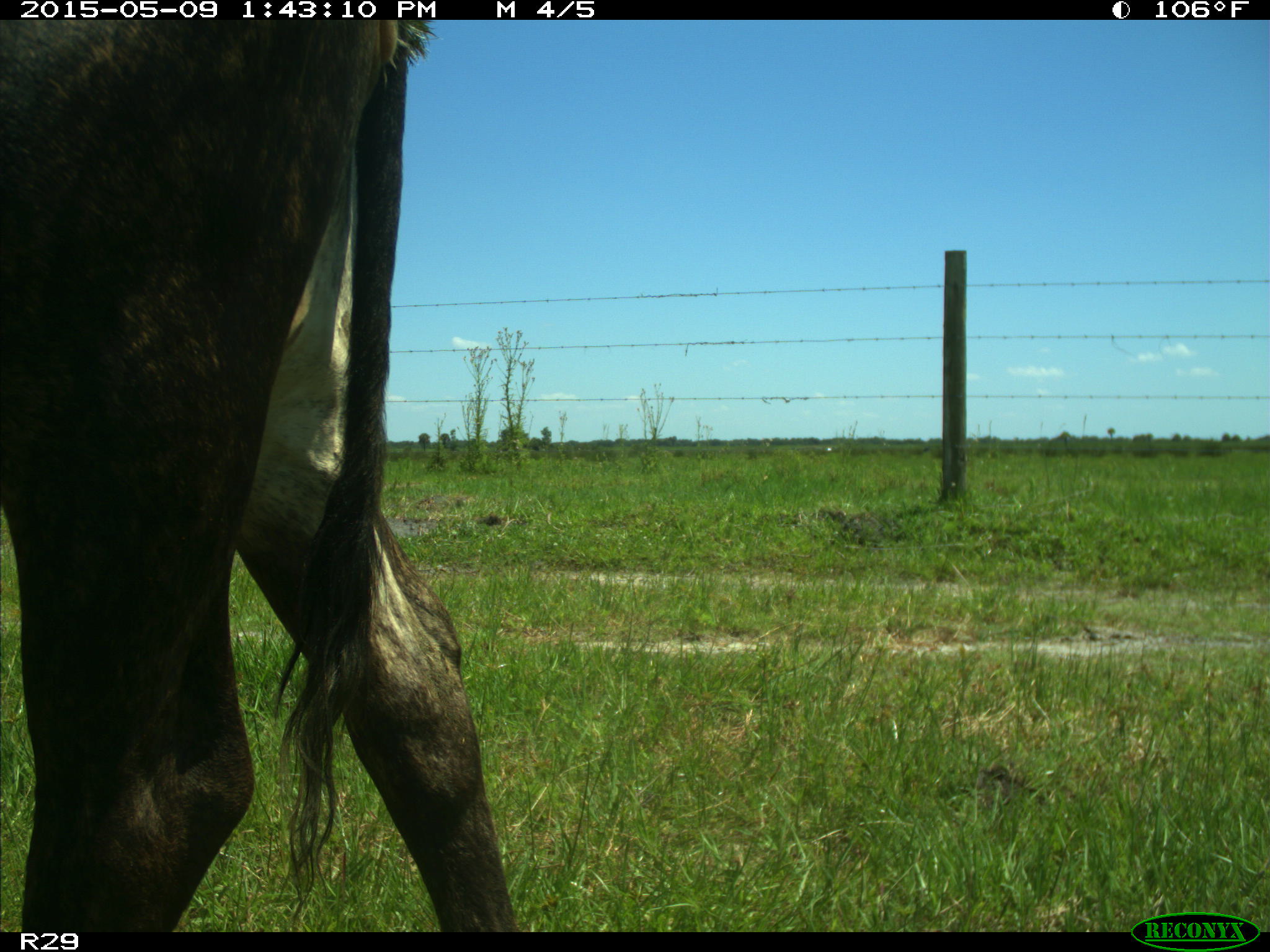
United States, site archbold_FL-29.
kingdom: Animalia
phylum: Chordata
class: Mammalia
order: Artiodactyla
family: Bovidae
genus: Bos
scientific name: Bos taurus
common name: domestic cow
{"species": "Bos taurus (domestic cow)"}